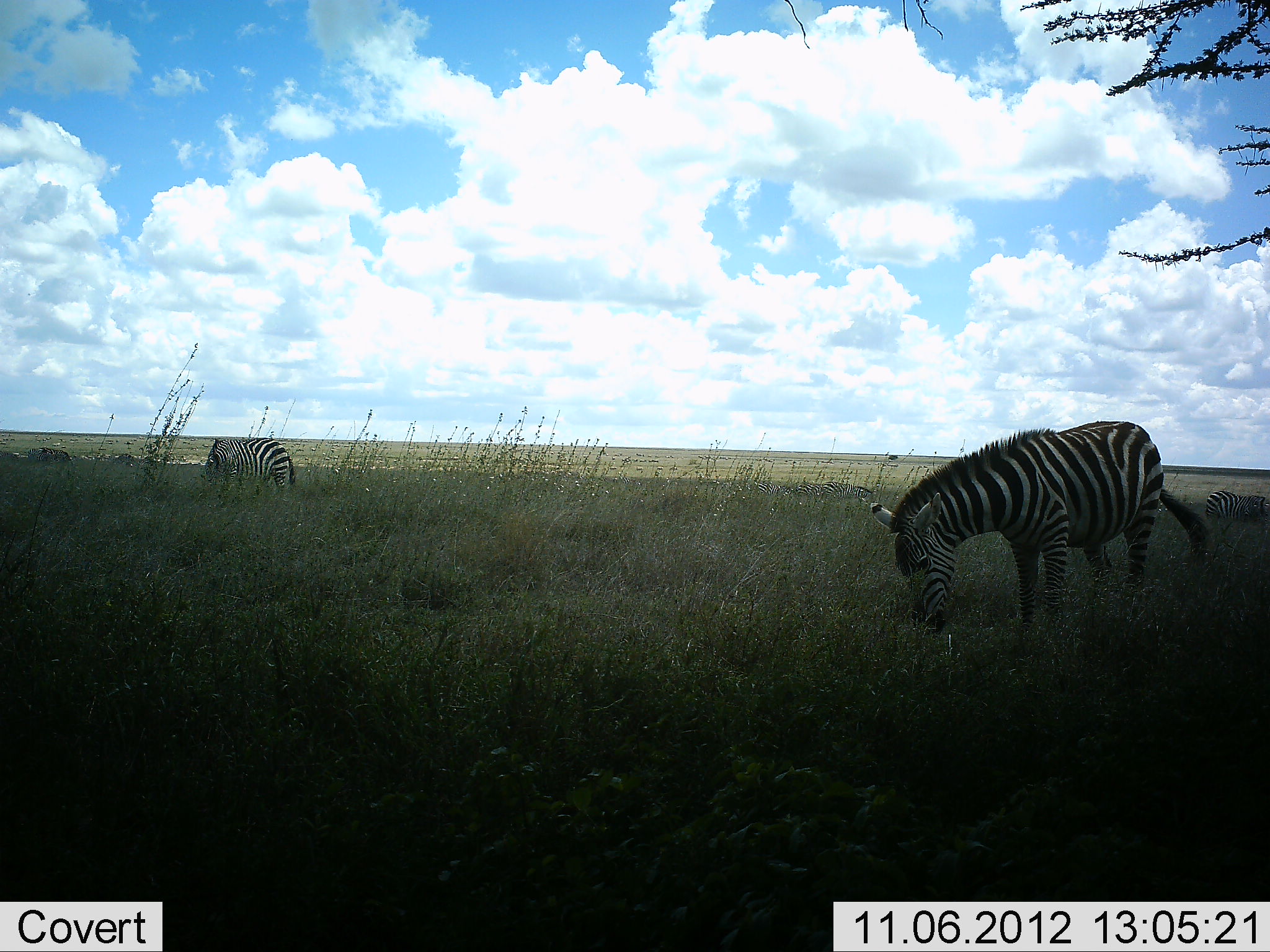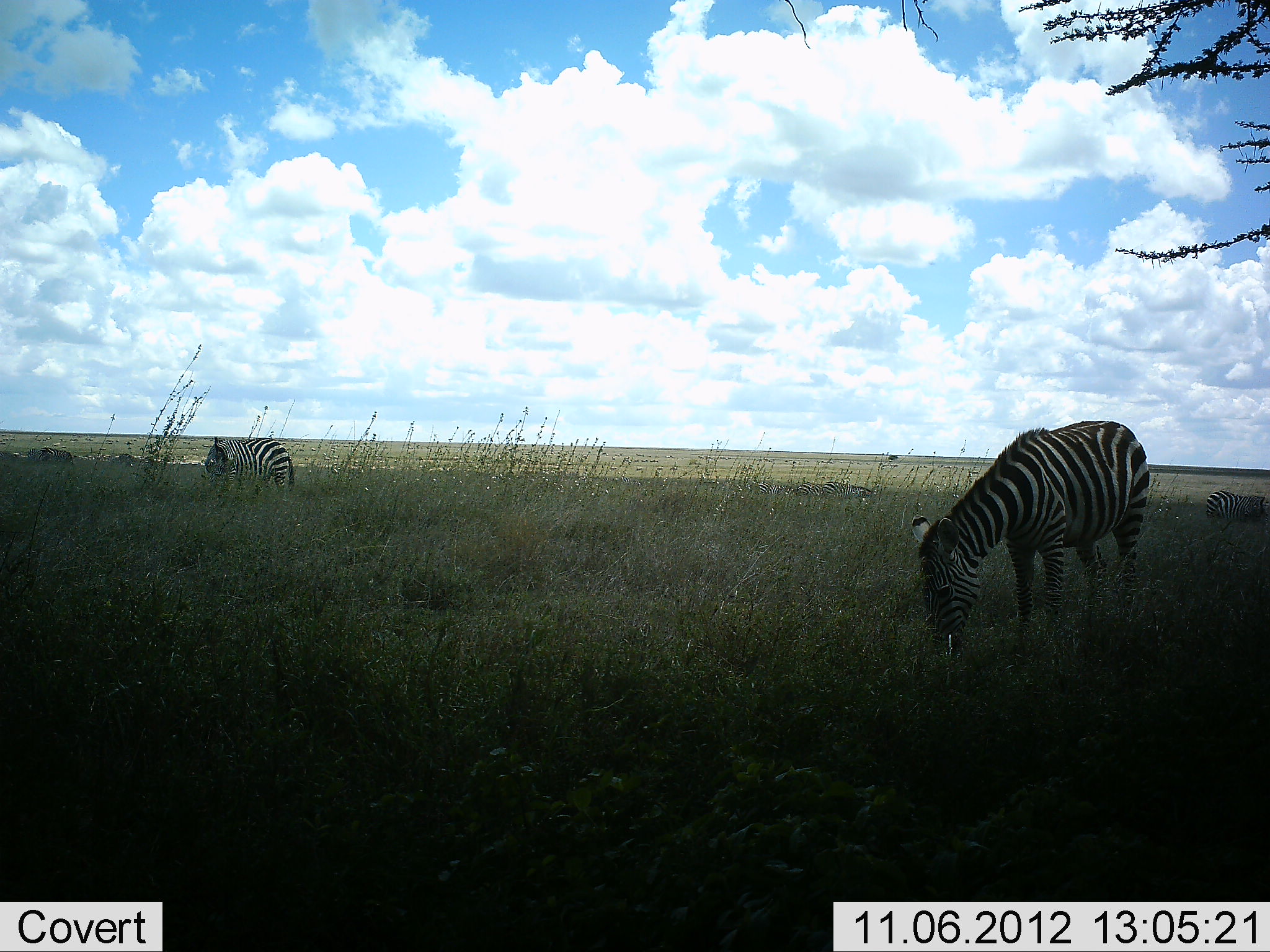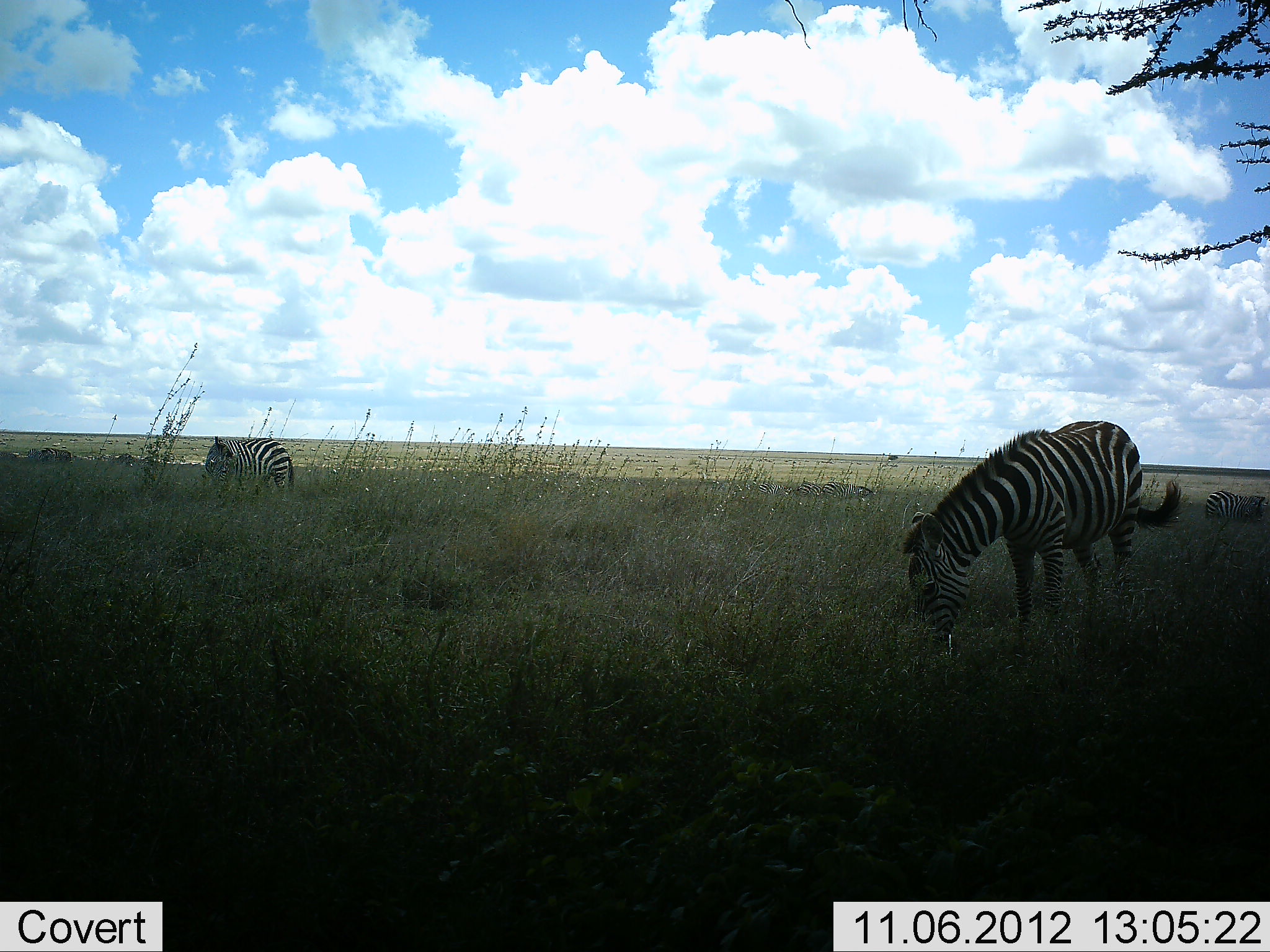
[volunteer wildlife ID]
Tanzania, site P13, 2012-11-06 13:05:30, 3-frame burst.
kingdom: Animalia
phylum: Chordata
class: Mammalia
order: Perissodactyla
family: Equidae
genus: Equus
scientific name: Equus quagga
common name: plains zebra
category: zebra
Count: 4.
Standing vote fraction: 30%.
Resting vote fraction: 0%.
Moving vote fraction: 0%.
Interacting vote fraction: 0%.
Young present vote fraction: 0%.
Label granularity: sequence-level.